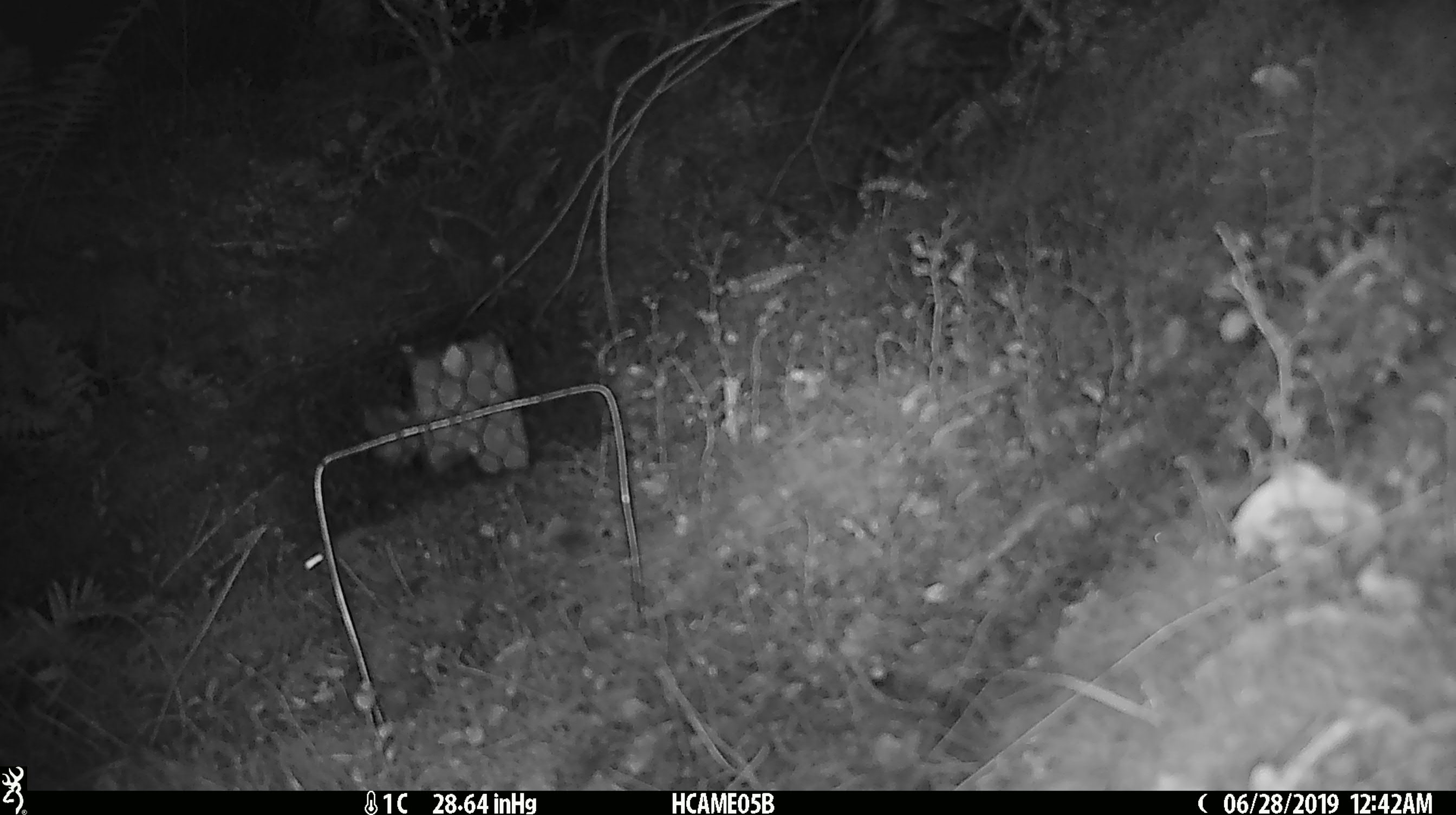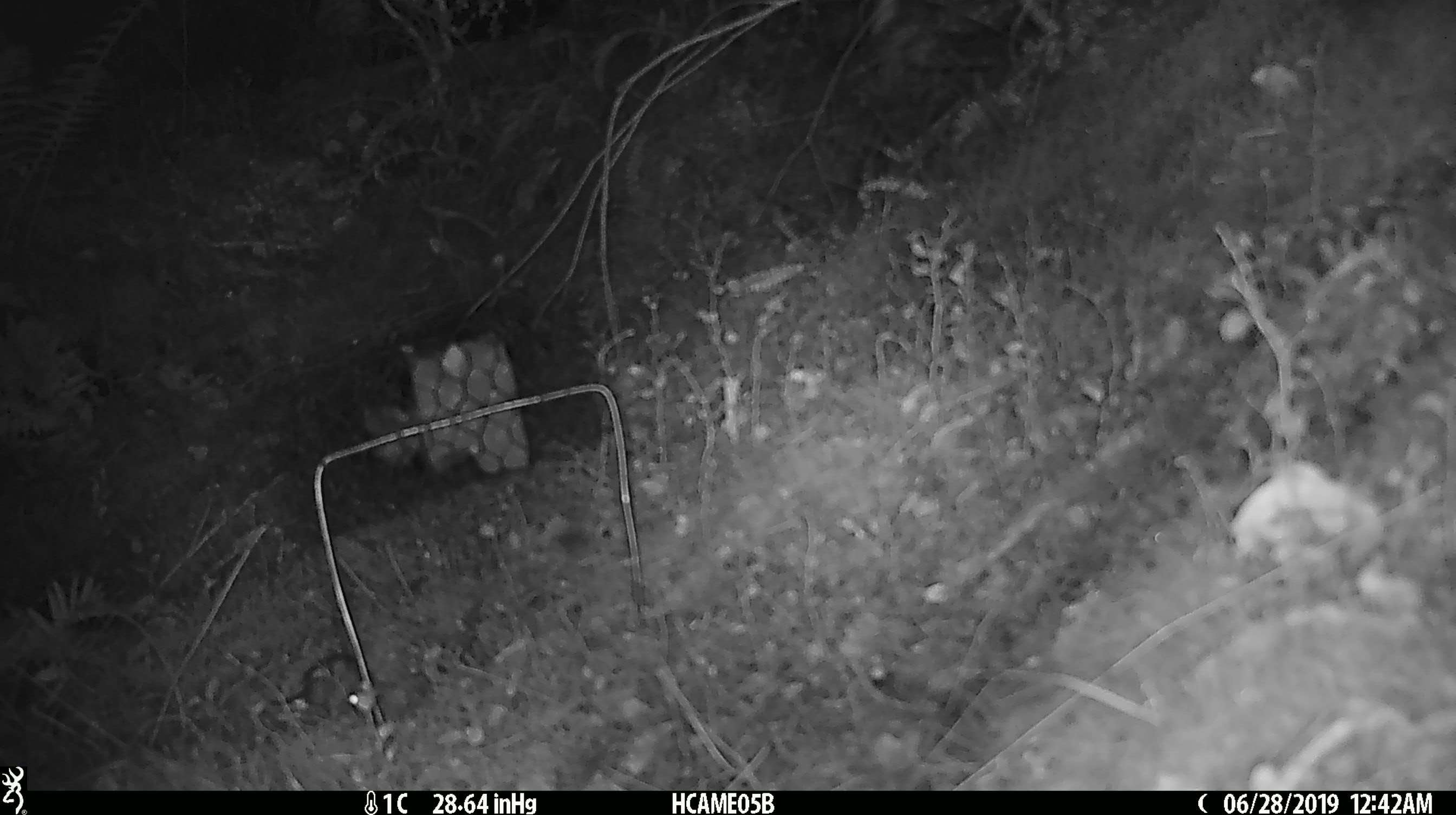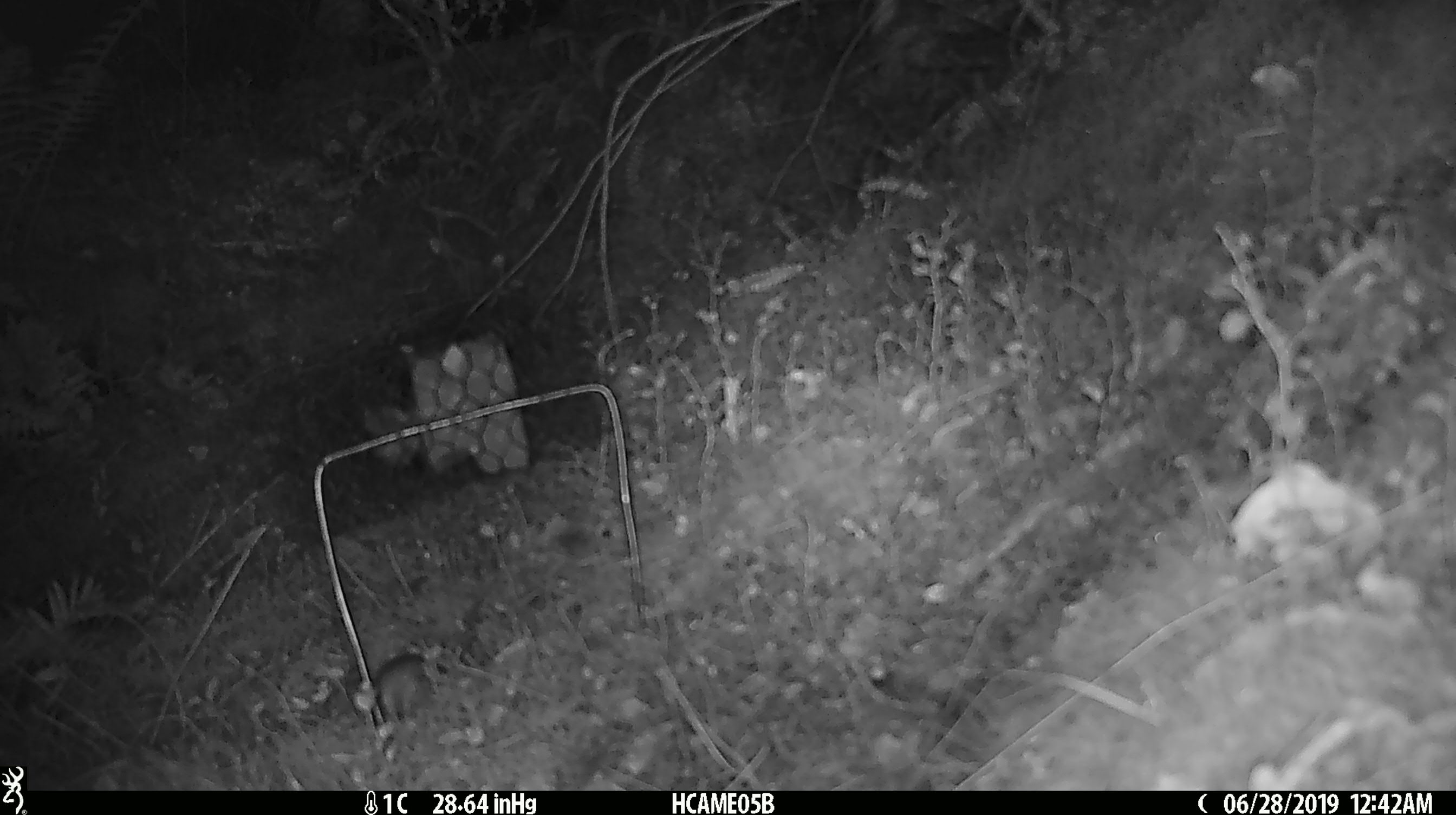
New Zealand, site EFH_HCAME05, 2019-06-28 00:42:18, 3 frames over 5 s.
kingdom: Animalia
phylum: Chordata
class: Mammalia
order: Rodentia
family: Muridae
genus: Mus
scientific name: Mus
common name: mouse